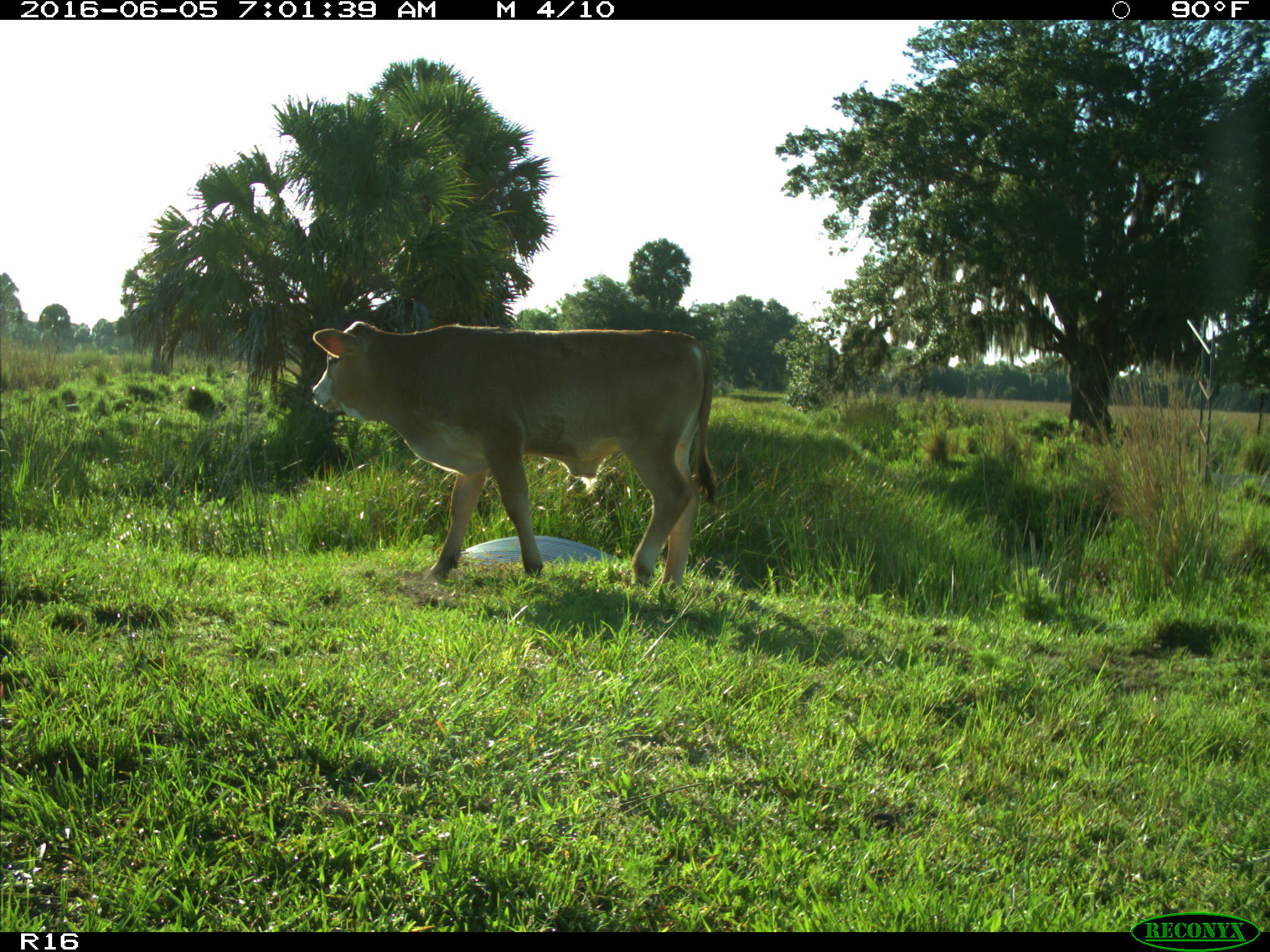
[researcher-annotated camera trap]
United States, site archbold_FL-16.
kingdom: Animalia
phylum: Chordata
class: Mammalia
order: Artiodactyla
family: Bovidae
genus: Bos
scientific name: Bos taurus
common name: domestic cow